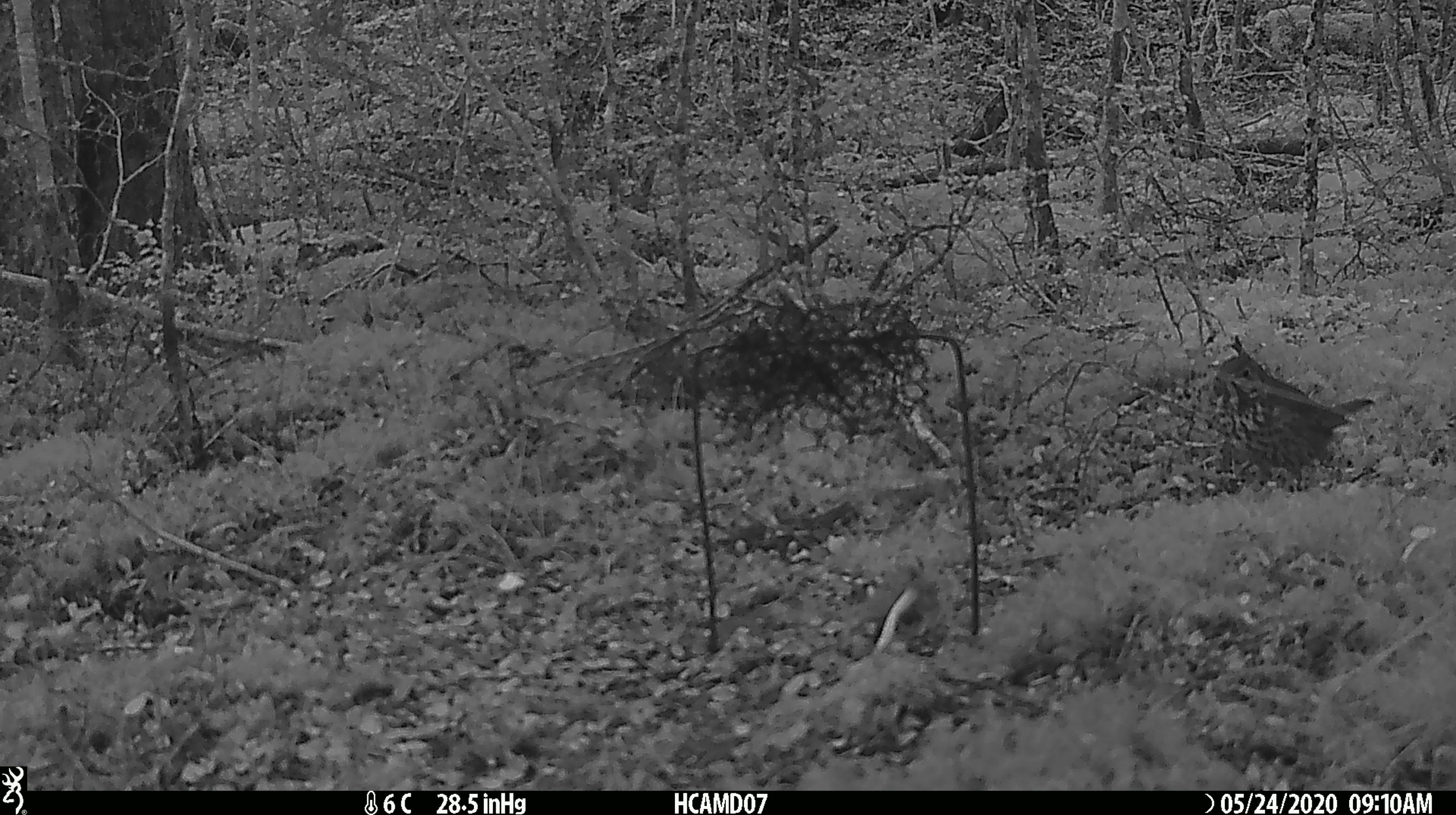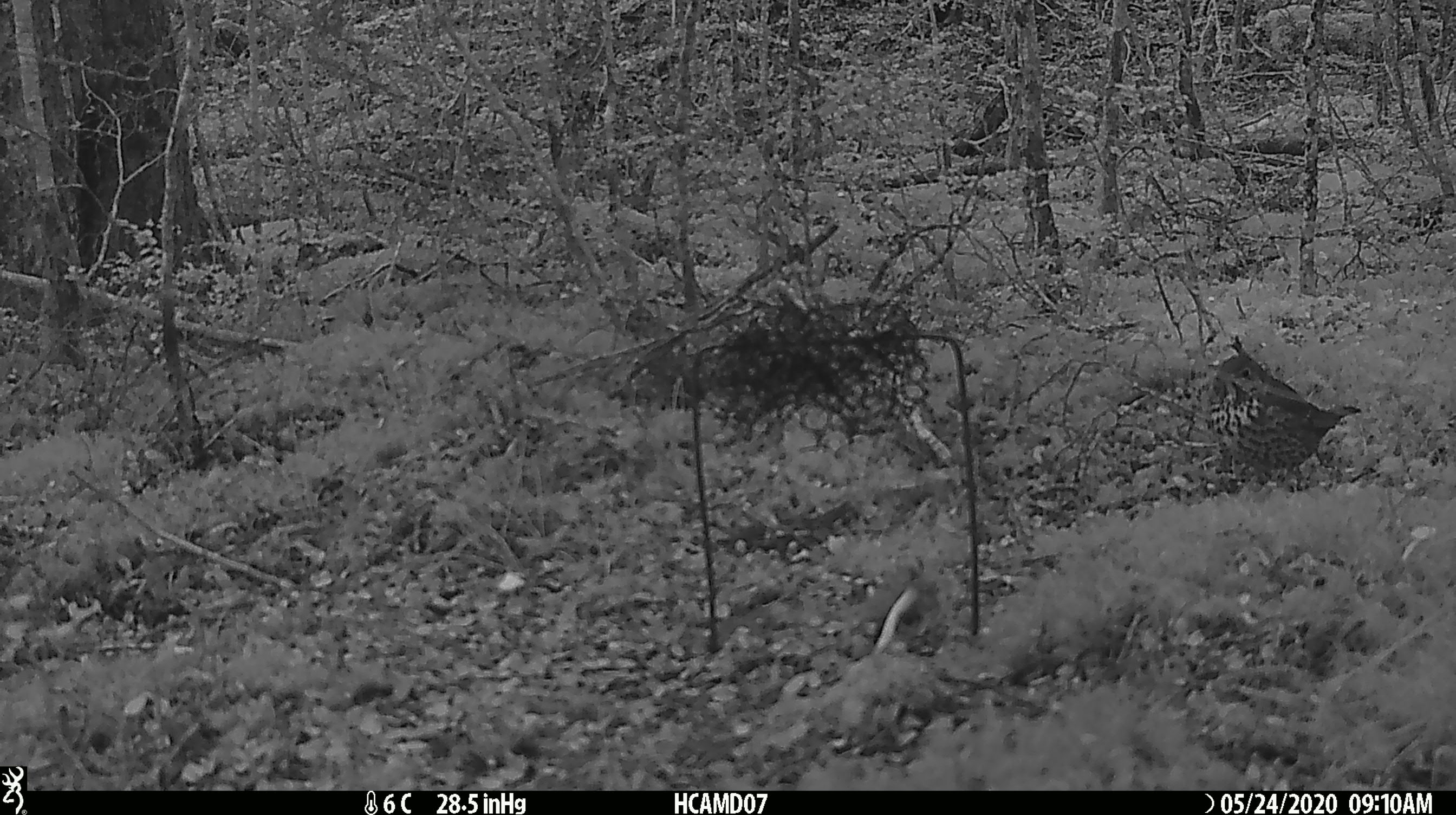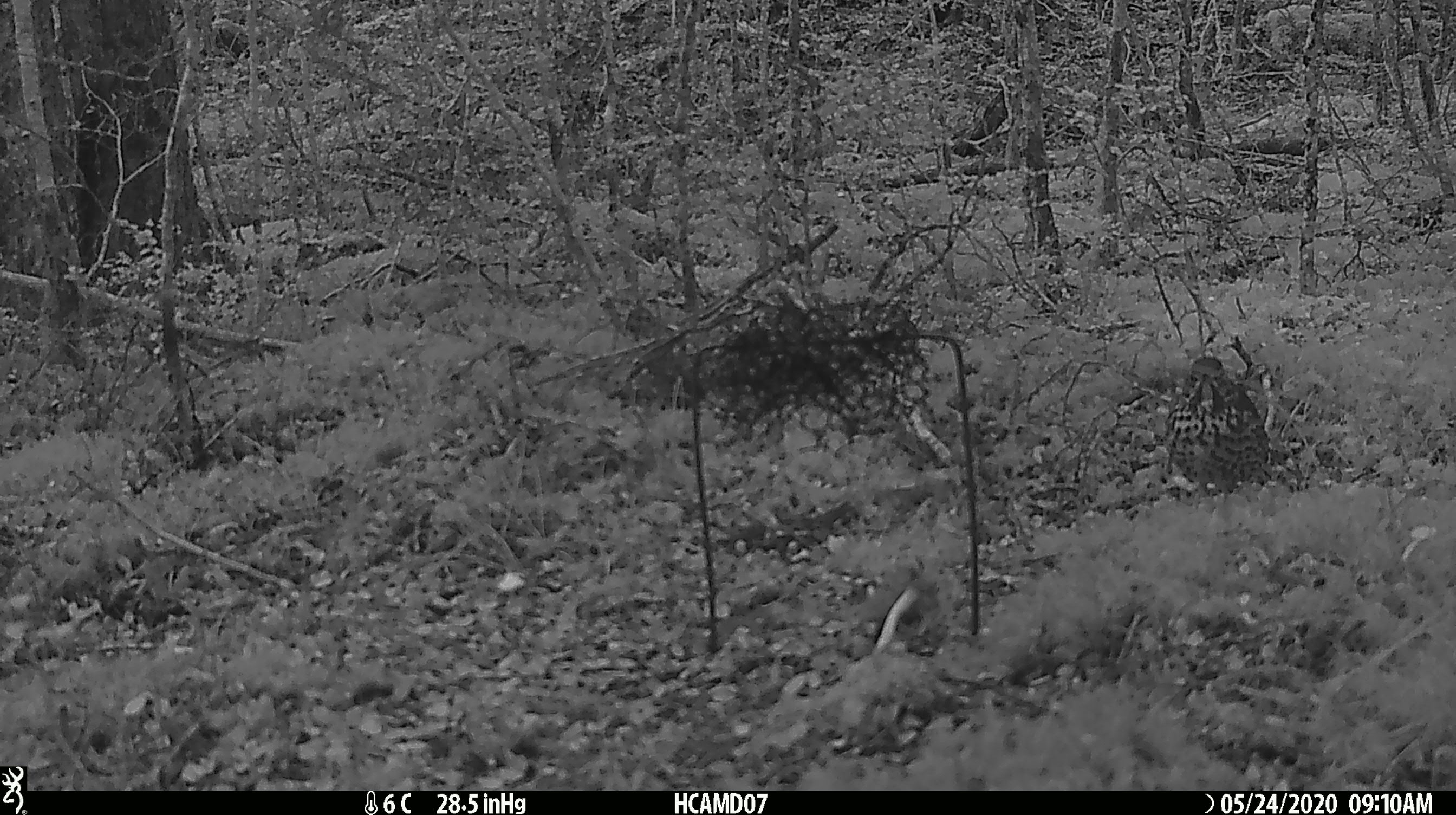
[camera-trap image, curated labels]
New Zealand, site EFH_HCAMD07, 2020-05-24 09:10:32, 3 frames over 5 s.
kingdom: Animalia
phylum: Chordata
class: Aves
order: Passeriformes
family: Turdidae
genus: Turdus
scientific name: Turdus philomelos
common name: song thrush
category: thrush